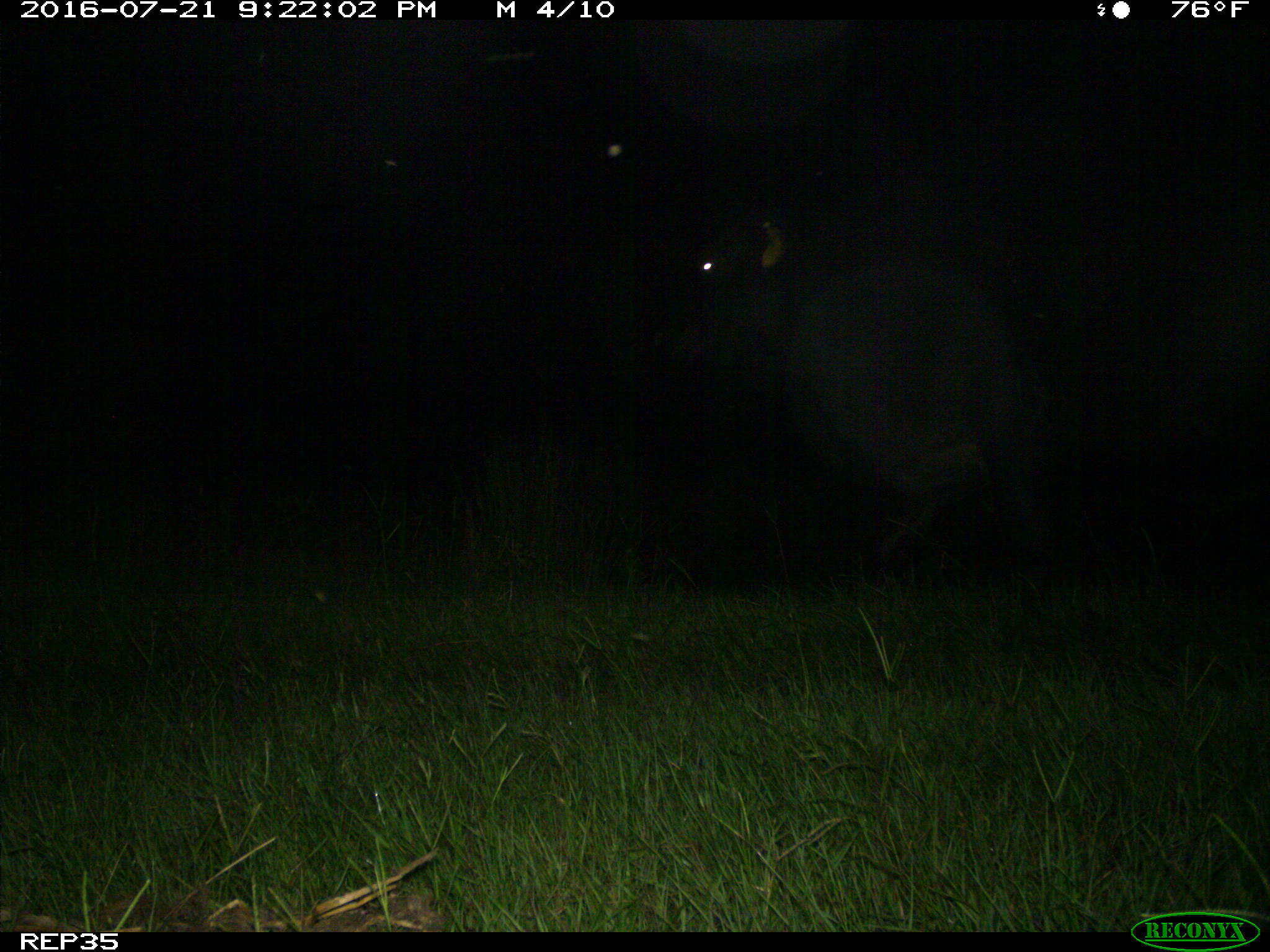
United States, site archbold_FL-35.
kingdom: Animalia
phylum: Chordata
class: Mammalia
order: Artiodactyla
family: Bovidae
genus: Bos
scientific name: Bos taurus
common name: domestic cow